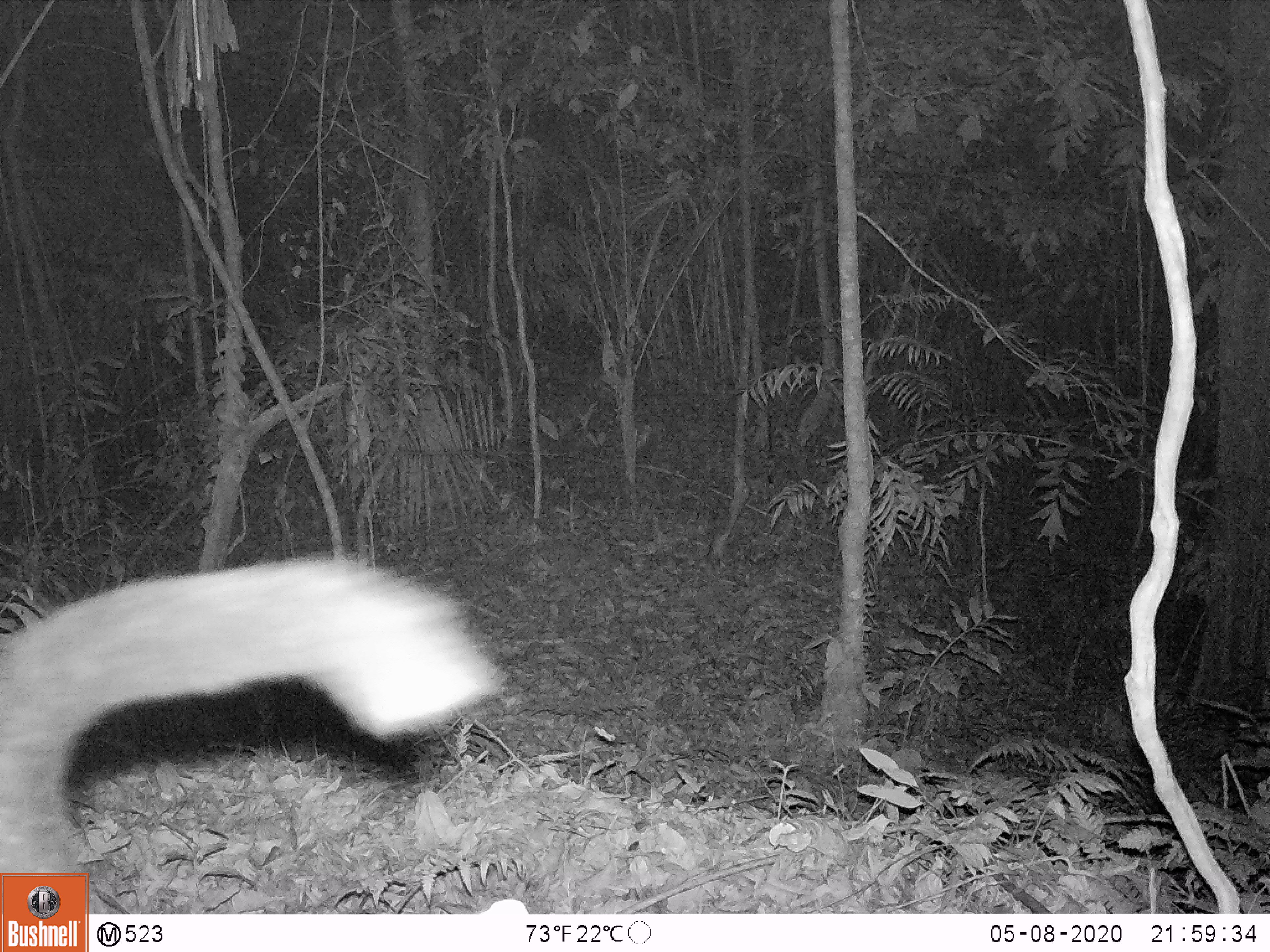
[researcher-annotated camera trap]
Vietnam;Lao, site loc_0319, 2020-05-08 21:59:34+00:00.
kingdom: Animalia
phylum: Chordata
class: Mammalia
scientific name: Mammalia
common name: mammal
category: unidentified small mammal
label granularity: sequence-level